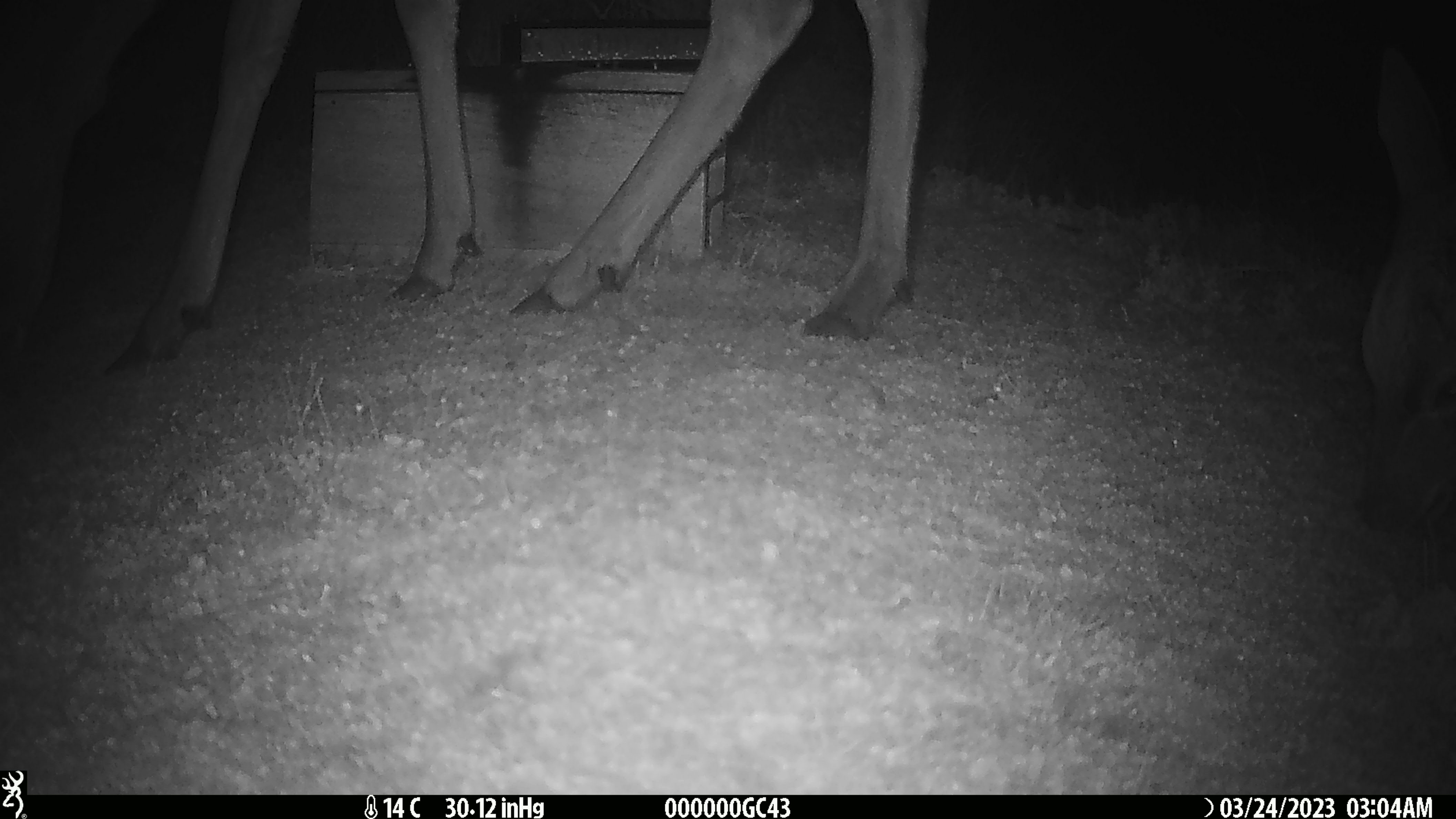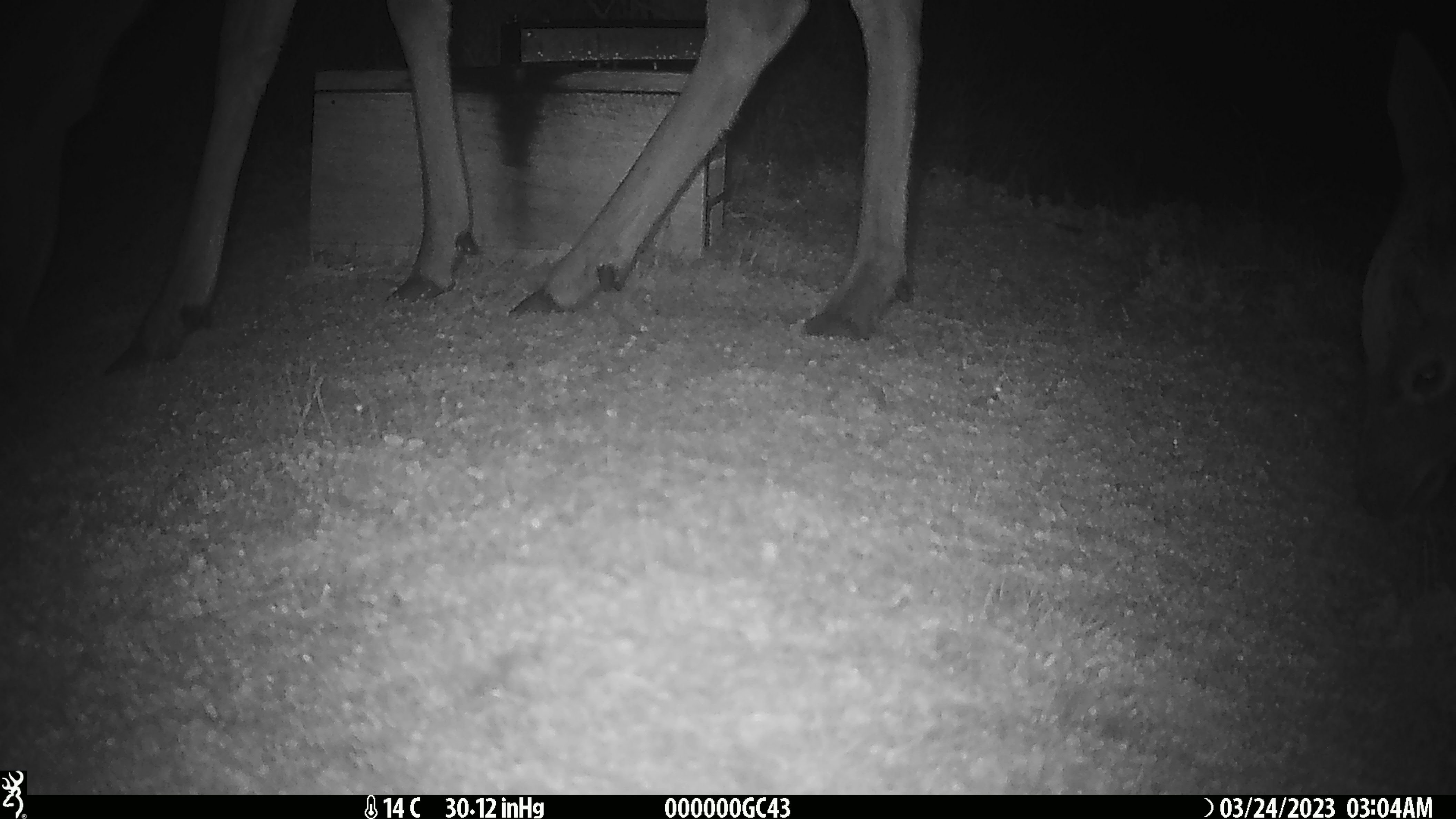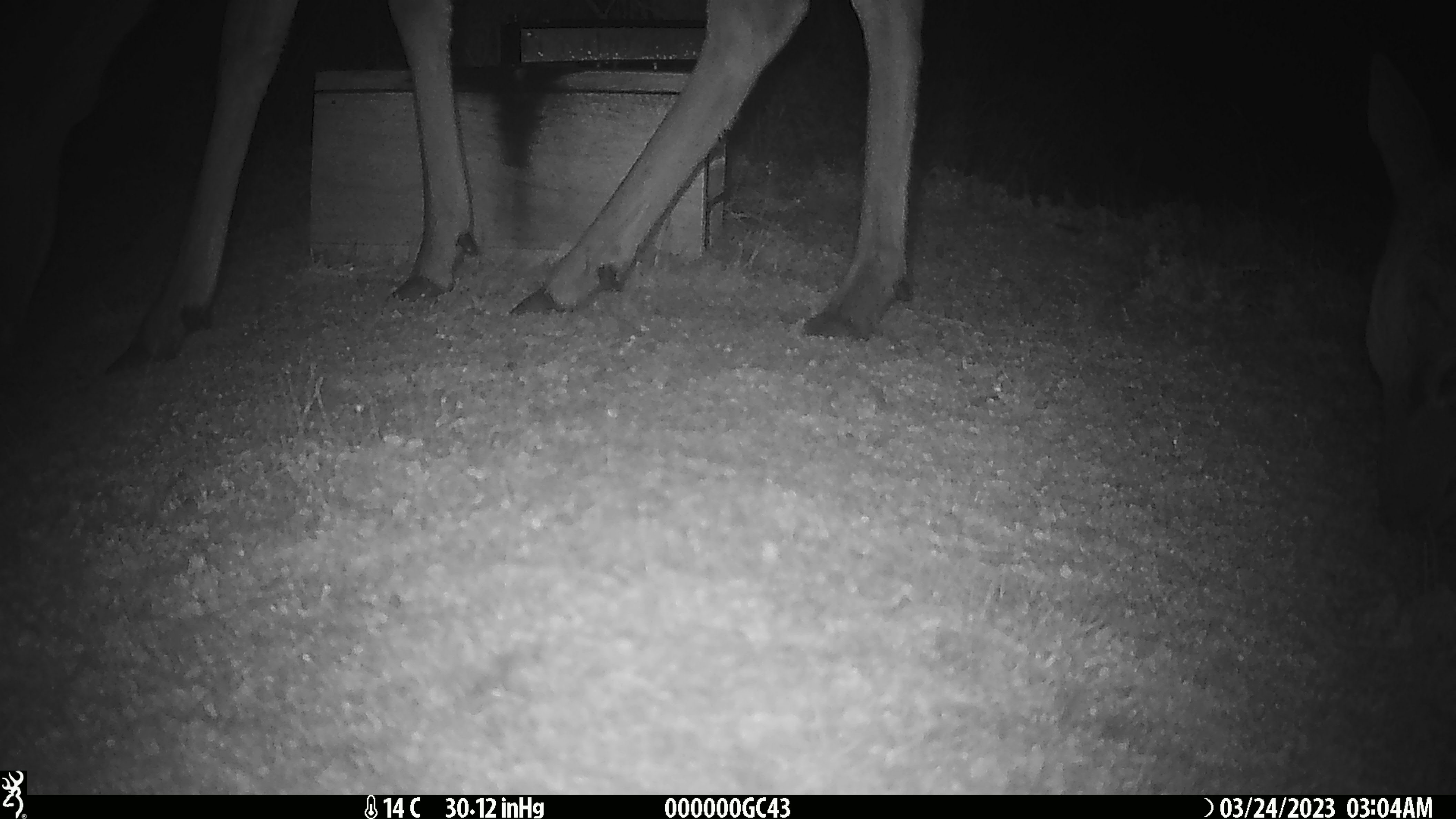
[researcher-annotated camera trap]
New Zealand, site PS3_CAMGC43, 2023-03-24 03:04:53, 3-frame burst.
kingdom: Animalia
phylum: Chordata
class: Mammalia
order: Artiodactyla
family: Cervidae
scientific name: Cervidae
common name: deer